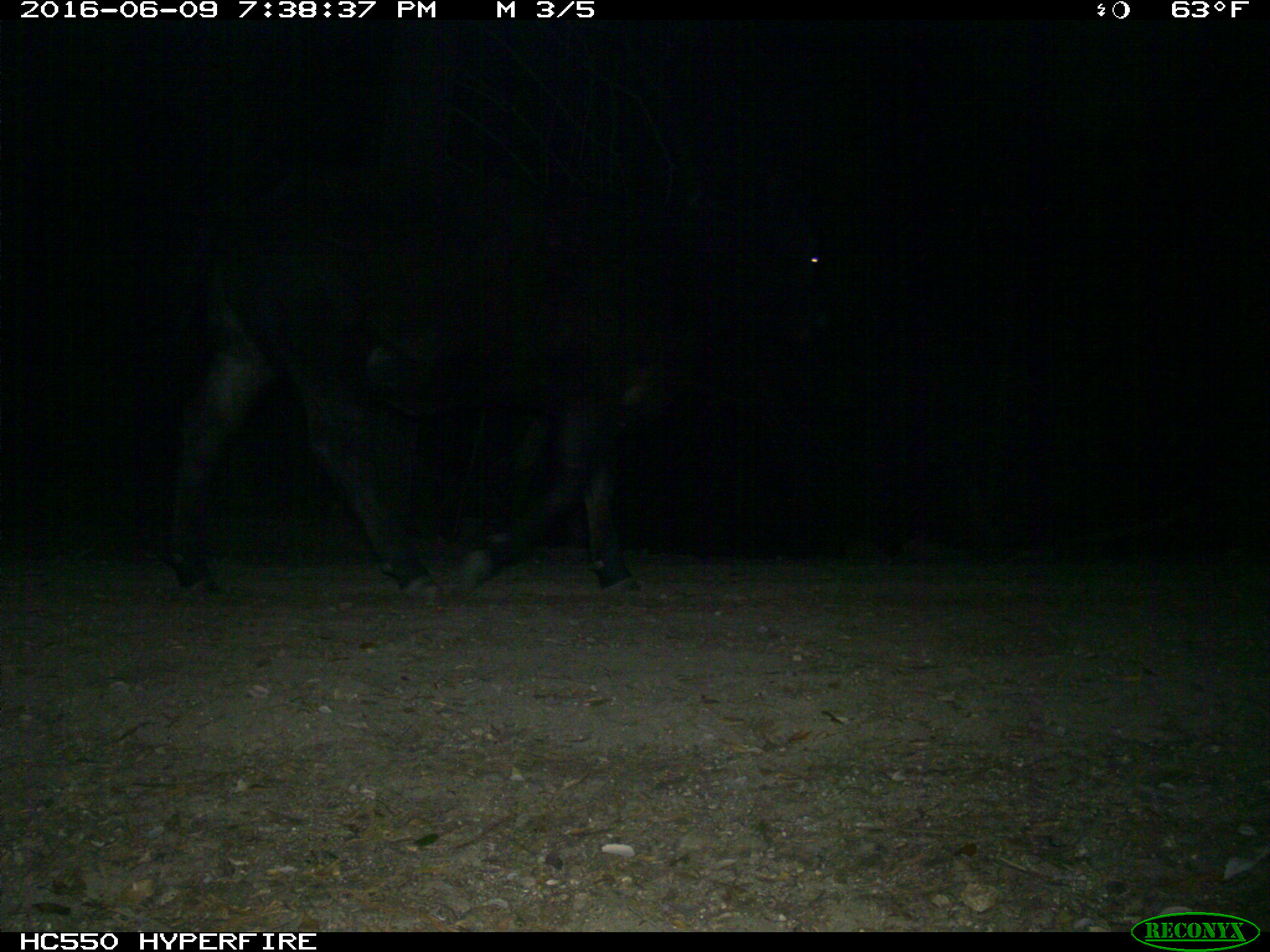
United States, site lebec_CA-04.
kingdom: Animalia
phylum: Chordata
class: Mammalia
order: Artiodactyla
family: Bovidae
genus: Bos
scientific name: Bos taurus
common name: domestic cow